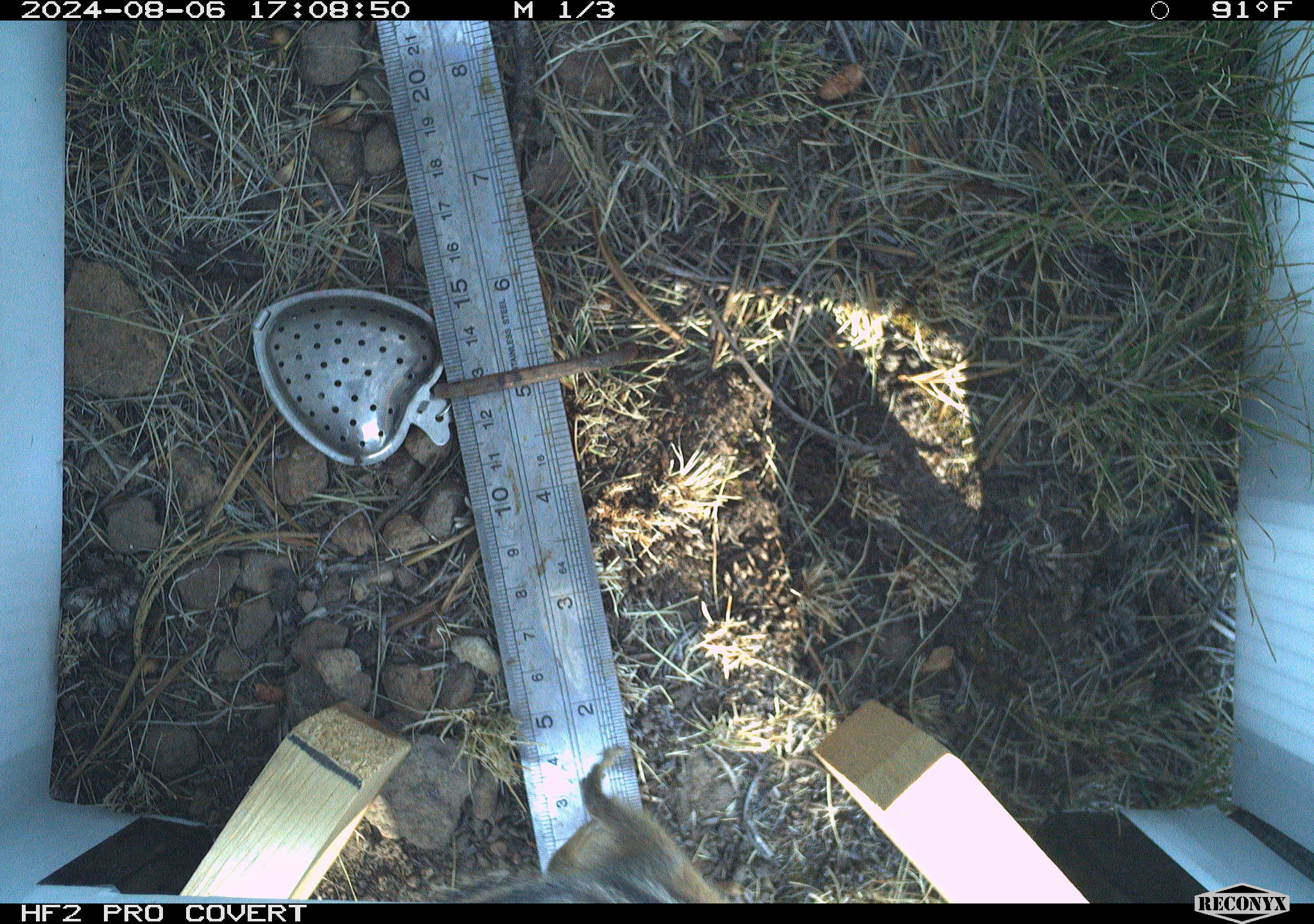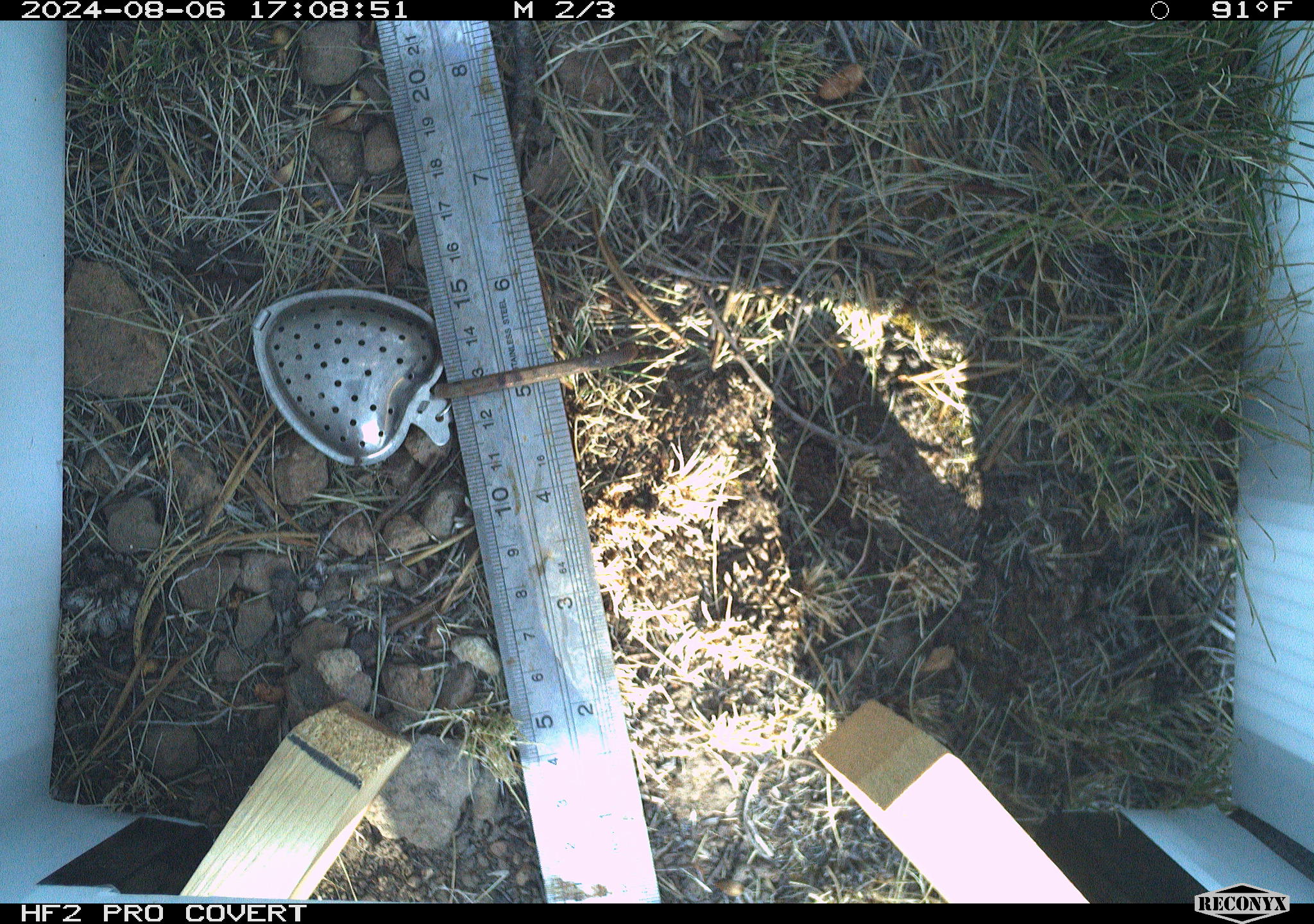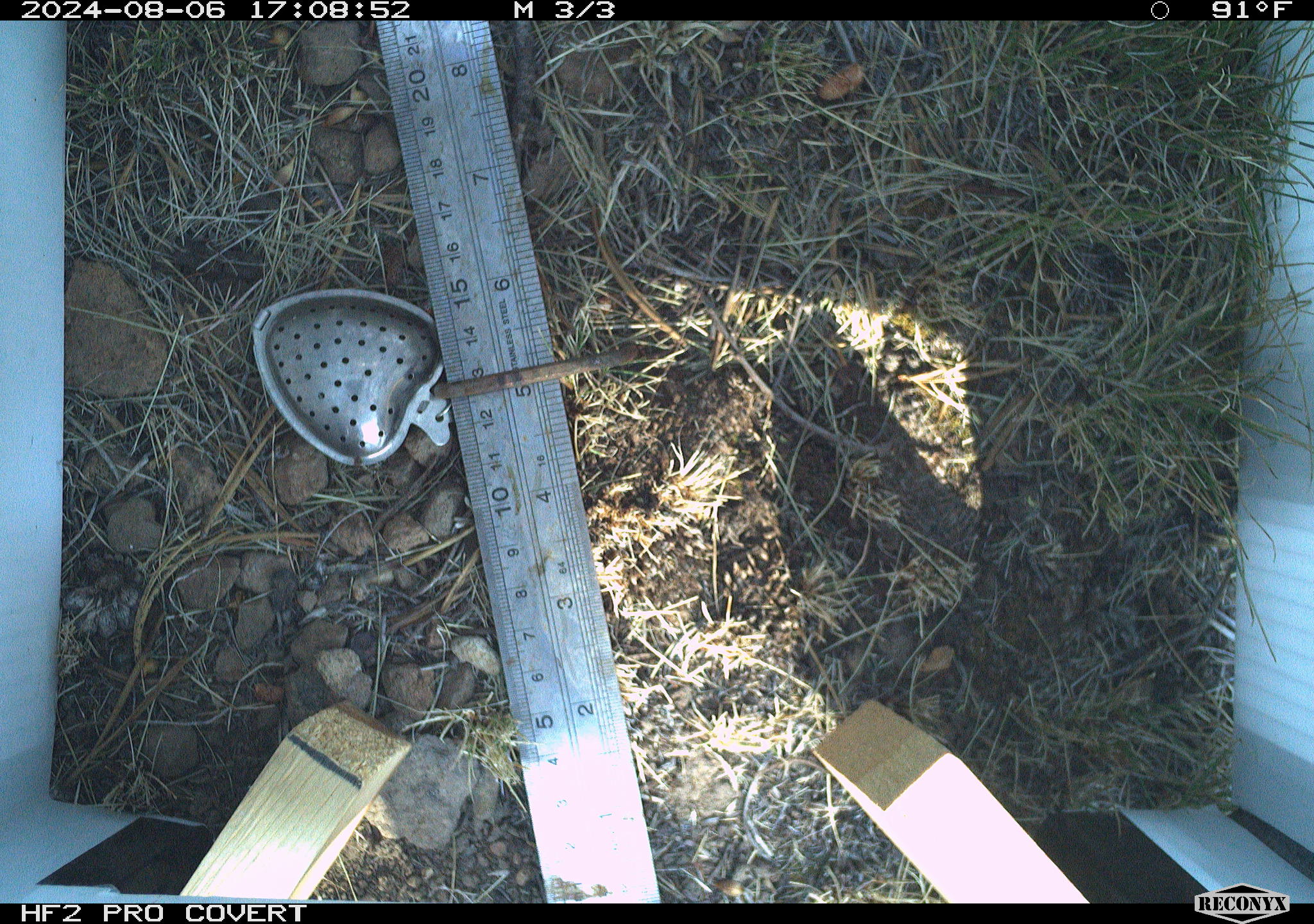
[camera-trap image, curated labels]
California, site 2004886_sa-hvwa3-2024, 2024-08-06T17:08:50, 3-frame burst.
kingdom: Animalia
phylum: Chordata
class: Mammalia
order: Rodentia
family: Sciuridae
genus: Neotamias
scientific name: Neotamias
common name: western chipmunks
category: neotamias species